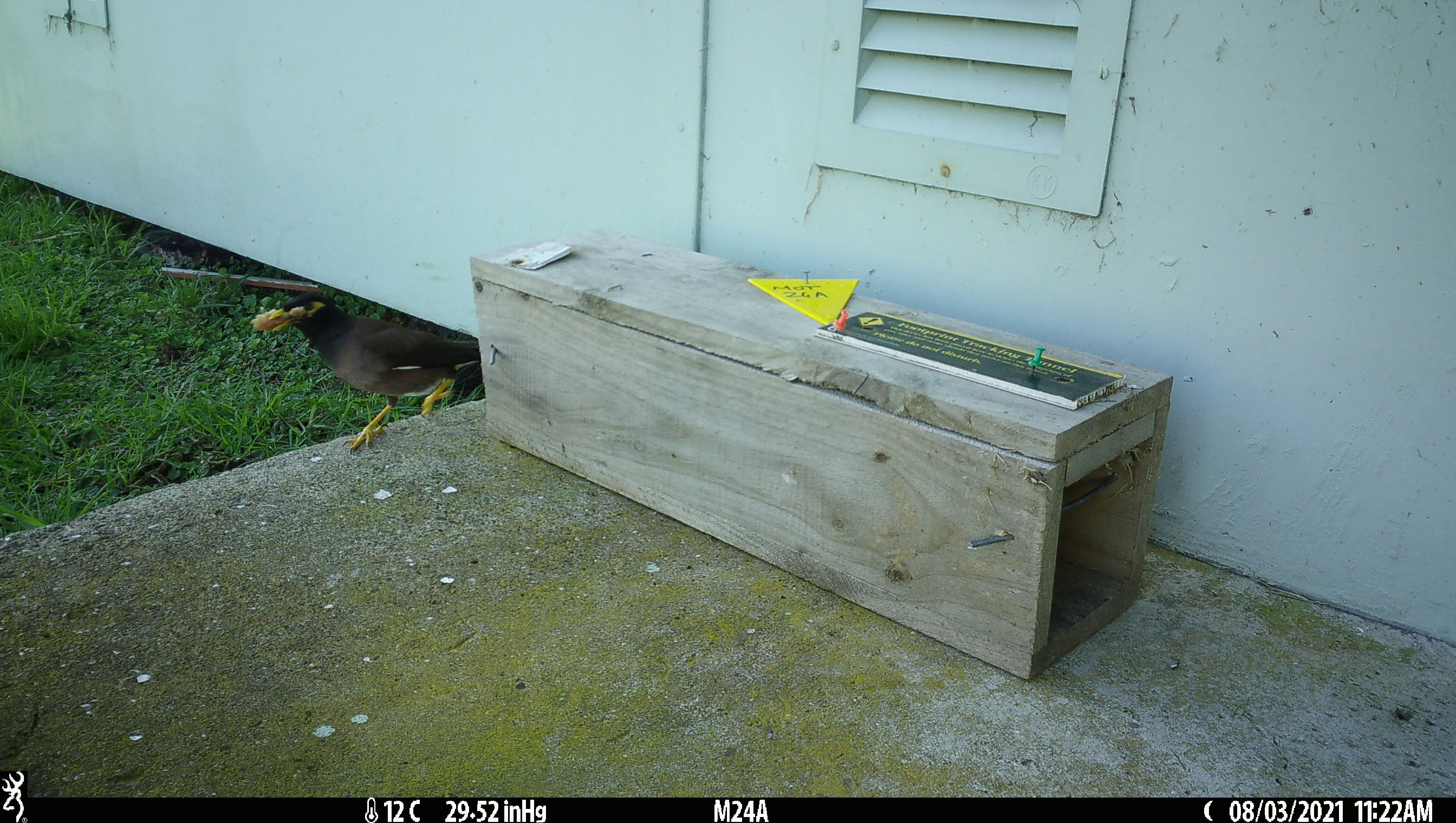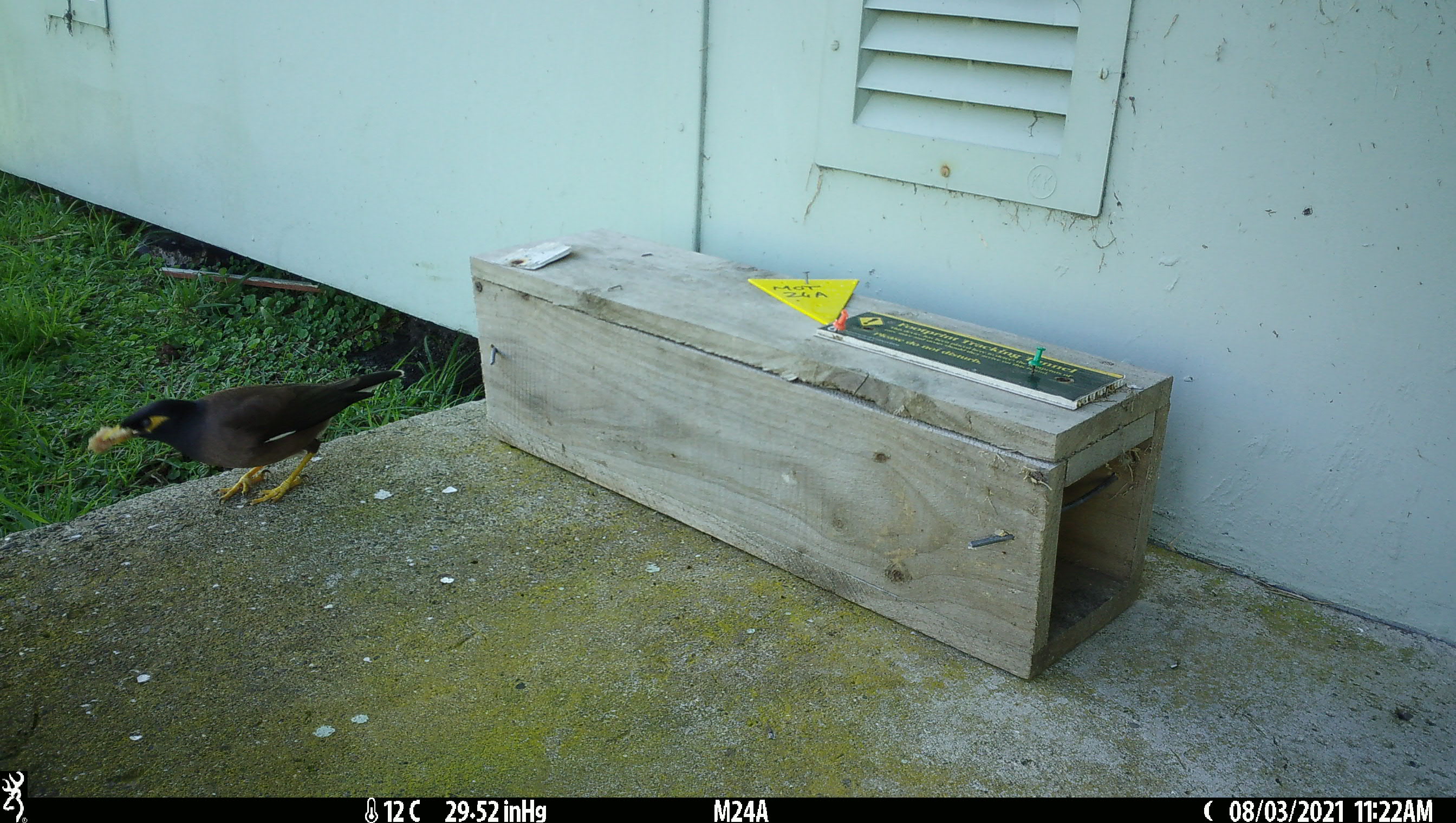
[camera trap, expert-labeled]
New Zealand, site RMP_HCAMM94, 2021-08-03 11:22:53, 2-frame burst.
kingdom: Animalia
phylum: Chordata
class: Aves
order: Passeriformes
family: Sturnidae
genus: Acridotheres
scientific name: Acridotheres tristis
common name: common myna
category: myna